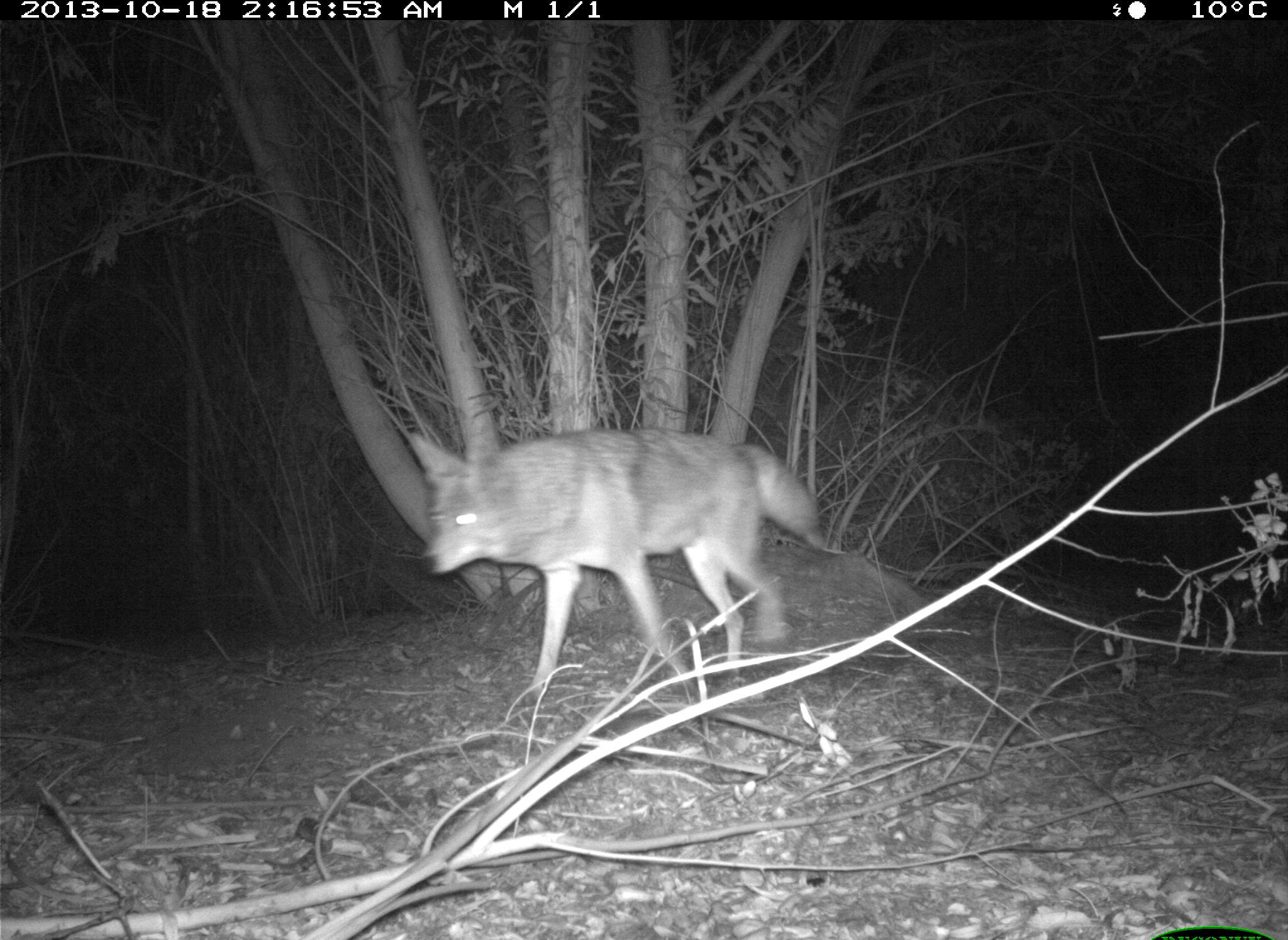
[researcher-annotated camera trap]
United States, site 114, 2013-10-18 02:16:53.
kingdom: Animalia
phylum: Chordata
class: Mammalia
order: Carnivora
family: Canidae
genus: Canis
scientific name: Canis latrans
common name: coyote